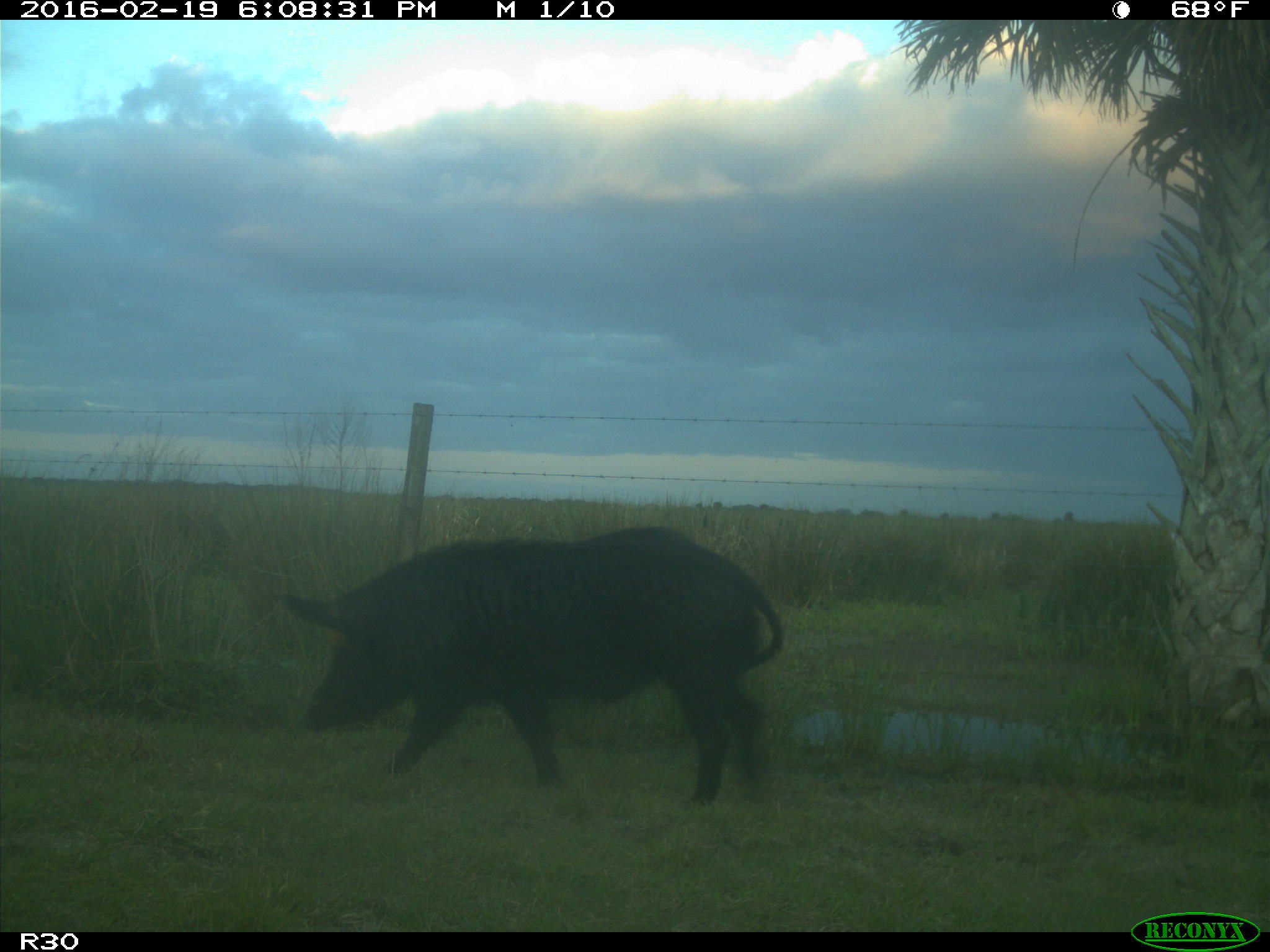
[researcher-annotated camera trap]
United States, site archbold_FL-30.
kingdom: Animalia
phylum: Chordata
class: Mammalia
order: Artiodactyla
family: Suidae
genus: Sus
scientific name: Sus scrofa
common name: wild boar